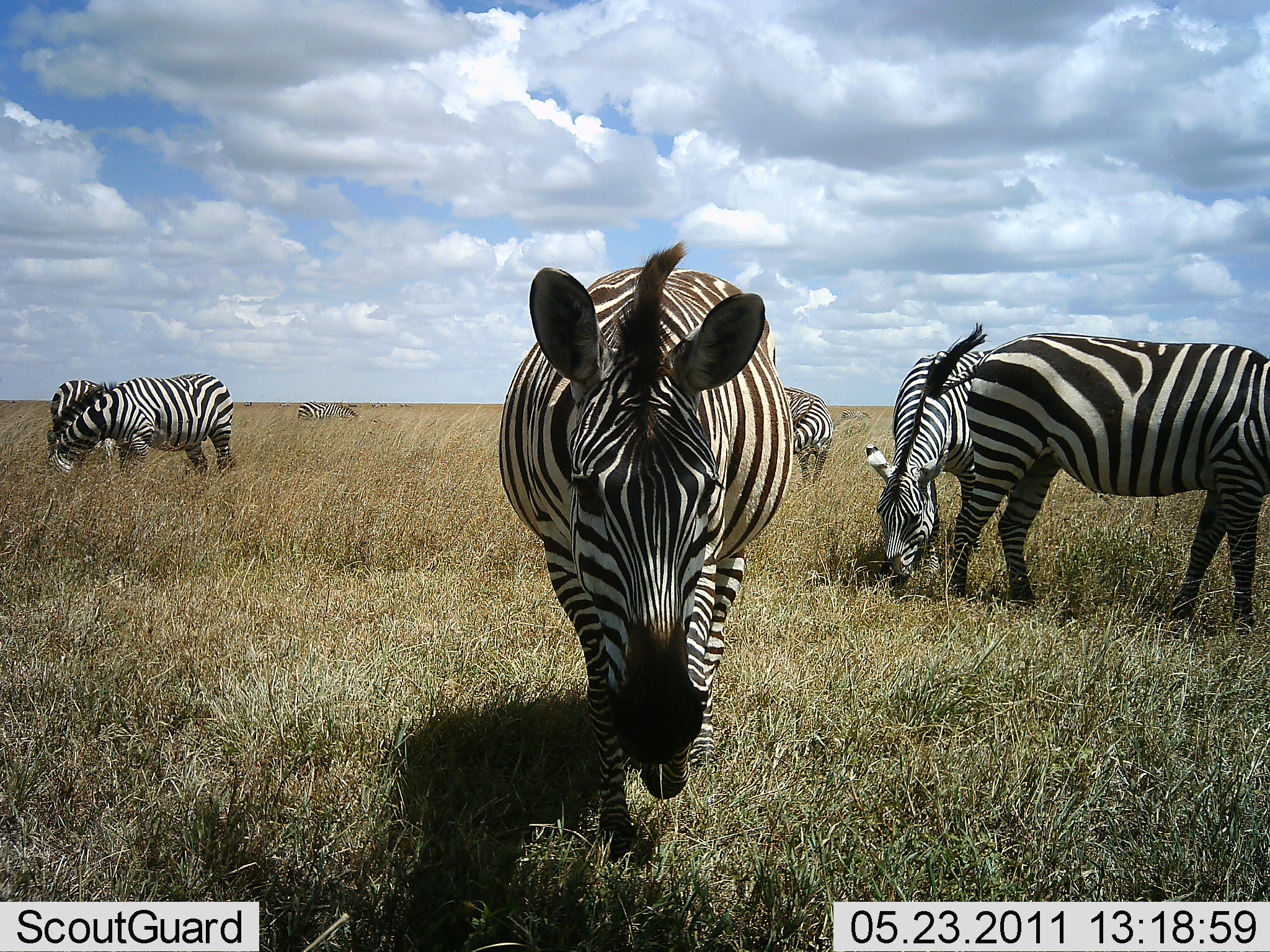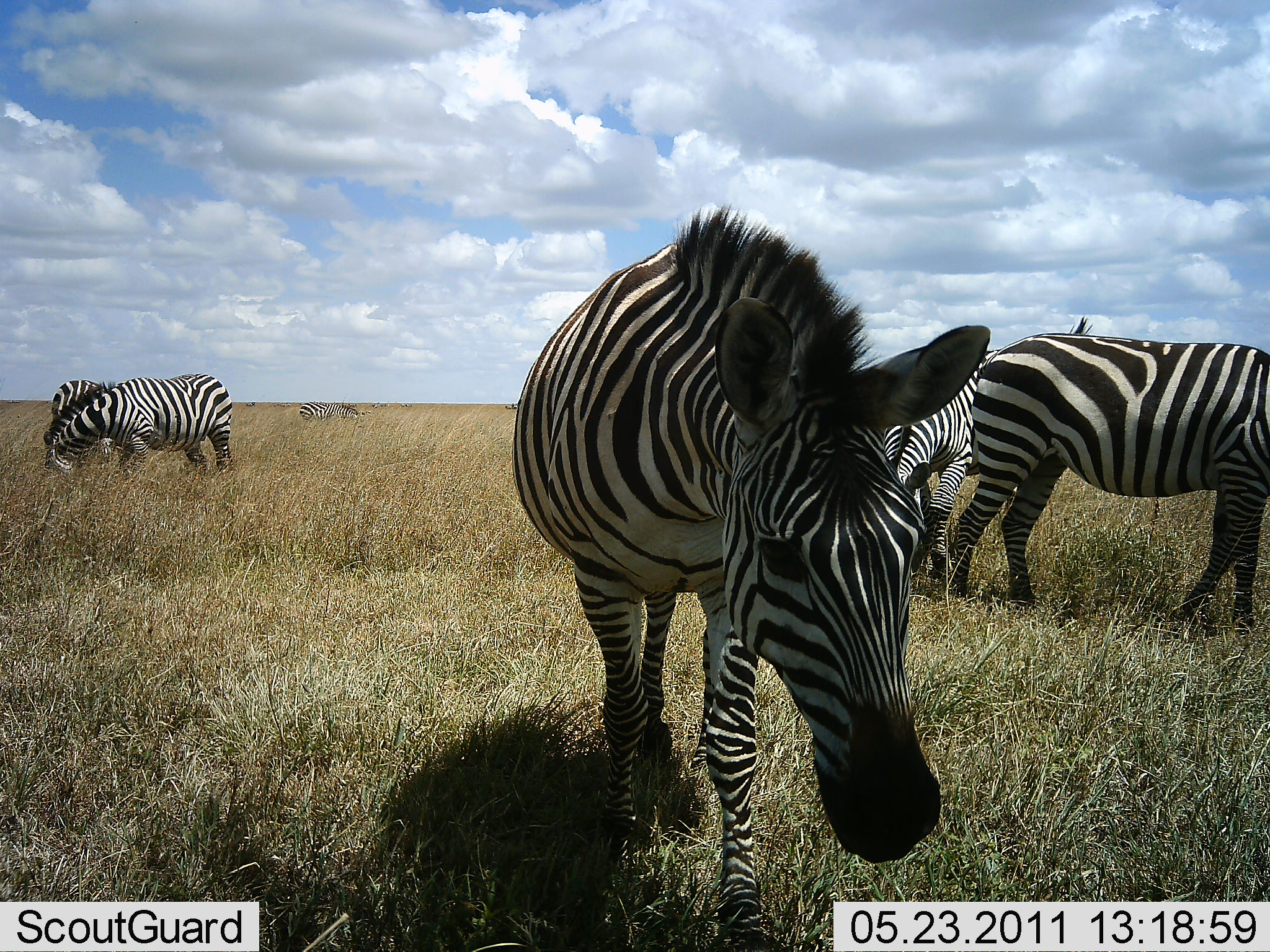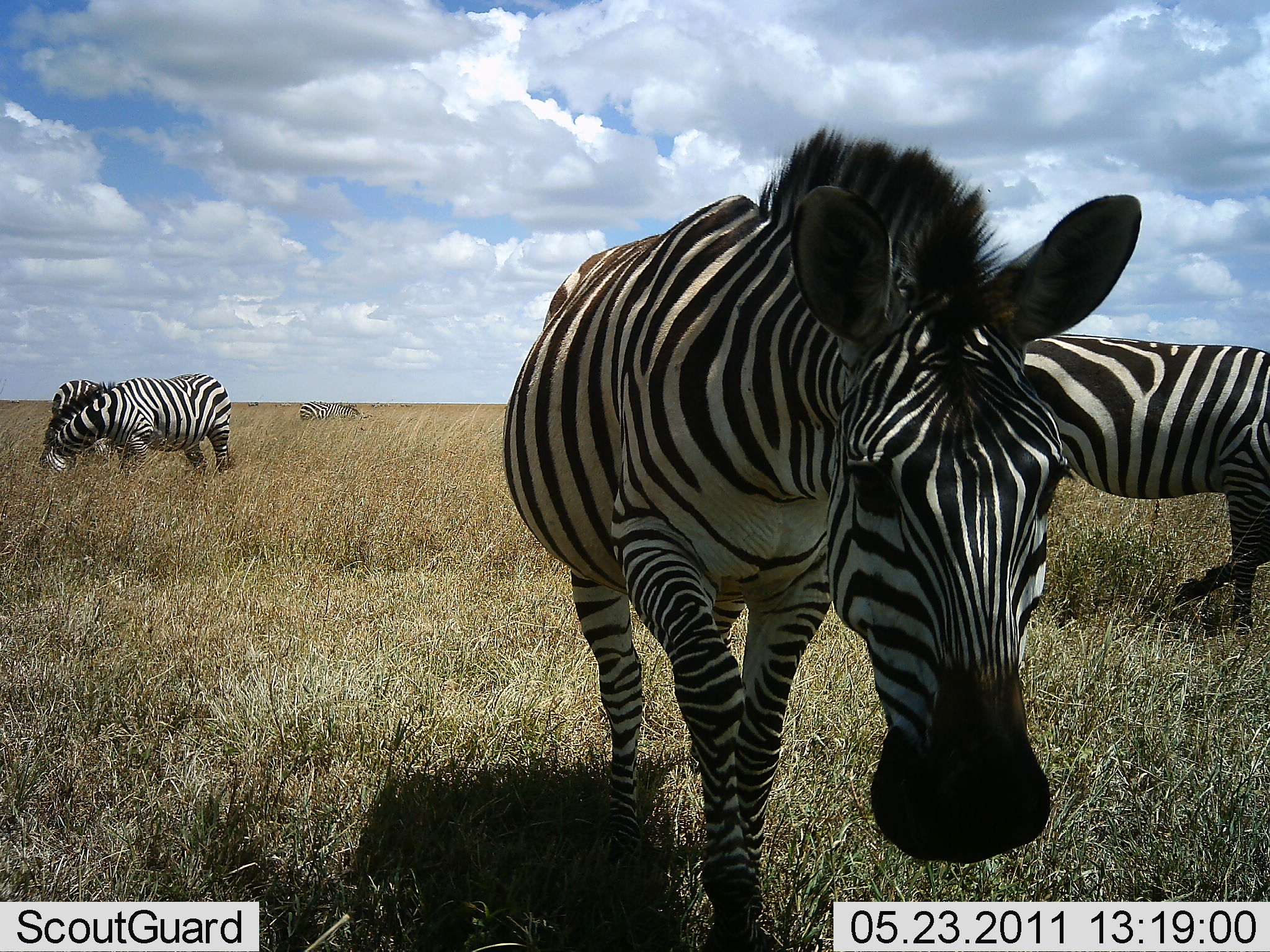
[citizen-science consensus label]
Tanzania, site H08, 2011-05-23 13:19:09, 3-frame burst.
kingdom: Animalia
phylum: Chordata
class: Mammalia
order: Perissodactyla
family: Equidae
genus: Equus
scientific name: Equus quagga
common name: plains zebra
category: zebra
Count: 7.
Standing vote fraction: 21%.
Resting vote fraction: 0%.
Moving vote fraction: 57%.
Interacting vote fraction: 7%.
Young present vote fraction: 0%.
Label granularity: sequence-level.